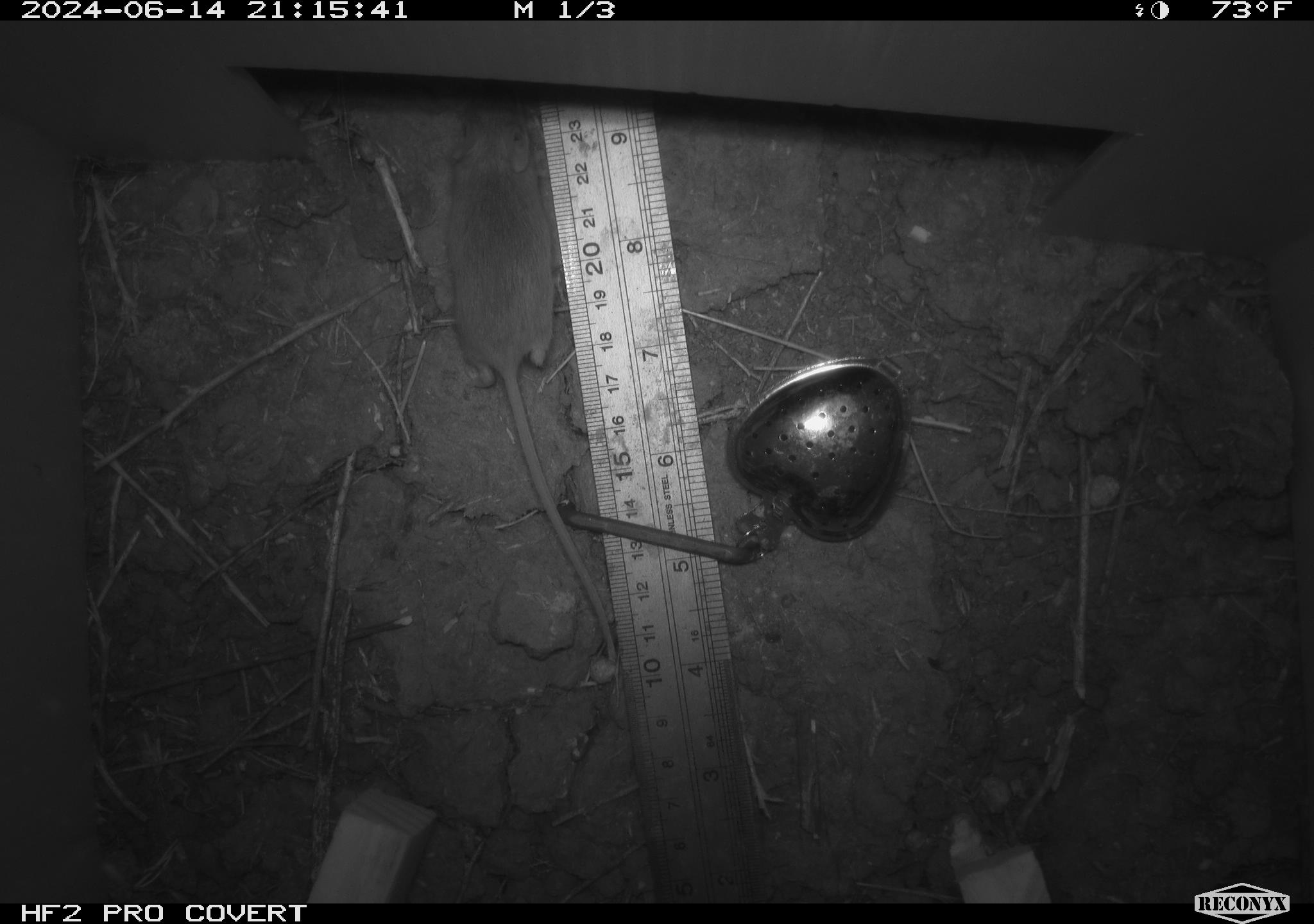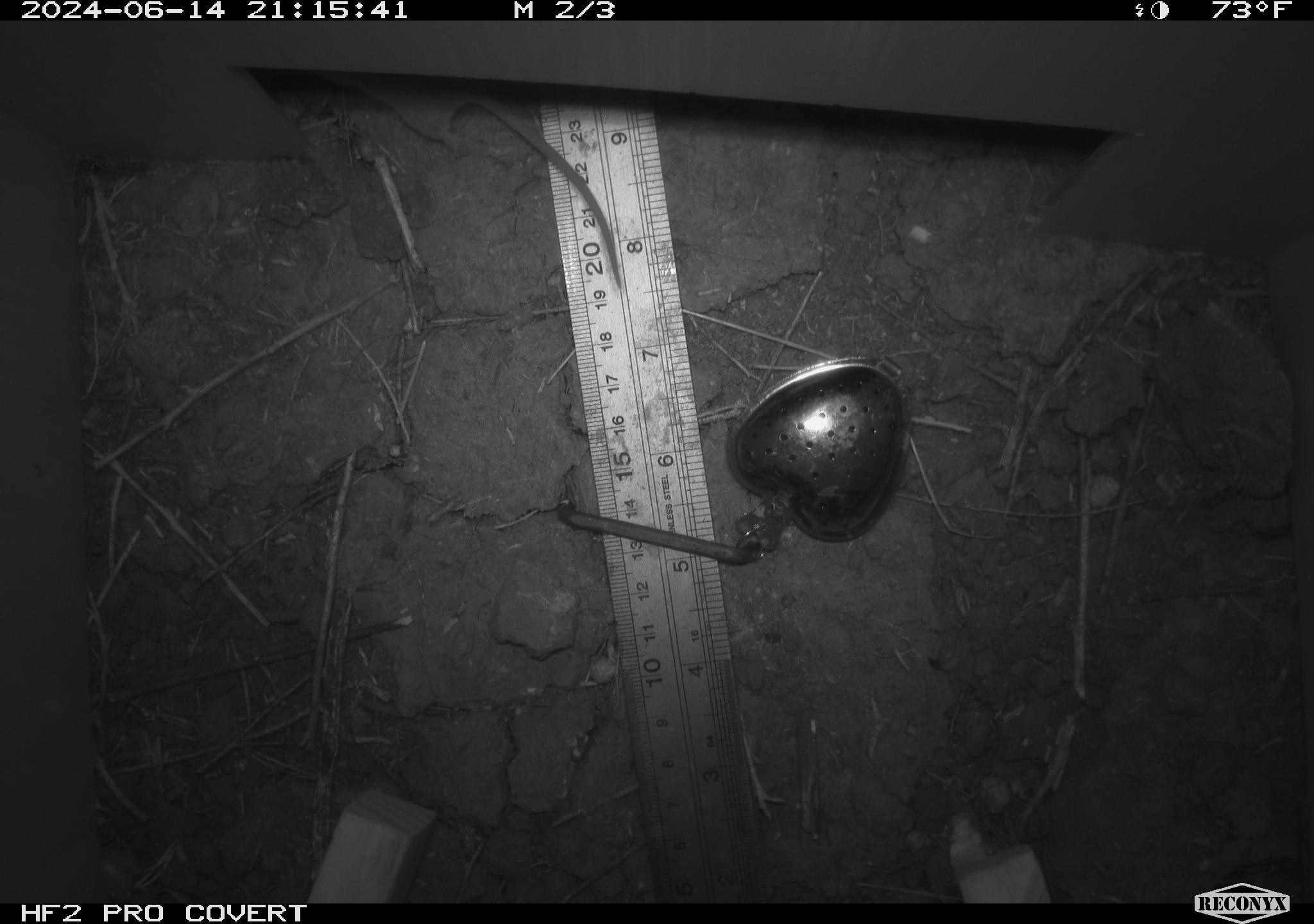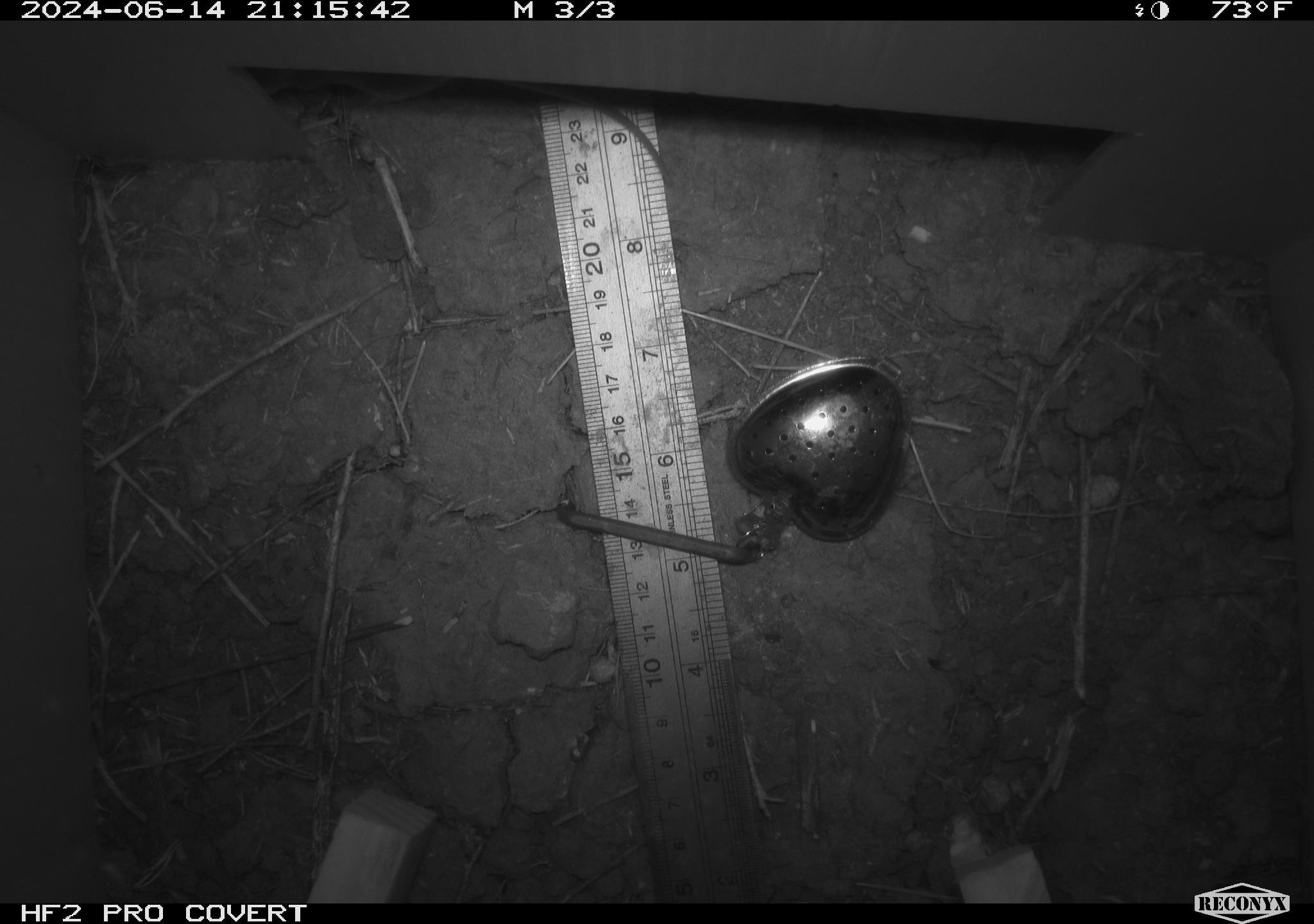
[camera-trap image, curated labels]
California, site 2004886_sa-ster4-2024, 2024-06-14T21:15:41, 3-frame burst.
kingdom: Animalia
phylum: Chordata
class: Mammalia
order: Rodentia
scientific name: Rodentia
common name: mouse species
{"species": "mouse species (Rodentia)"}